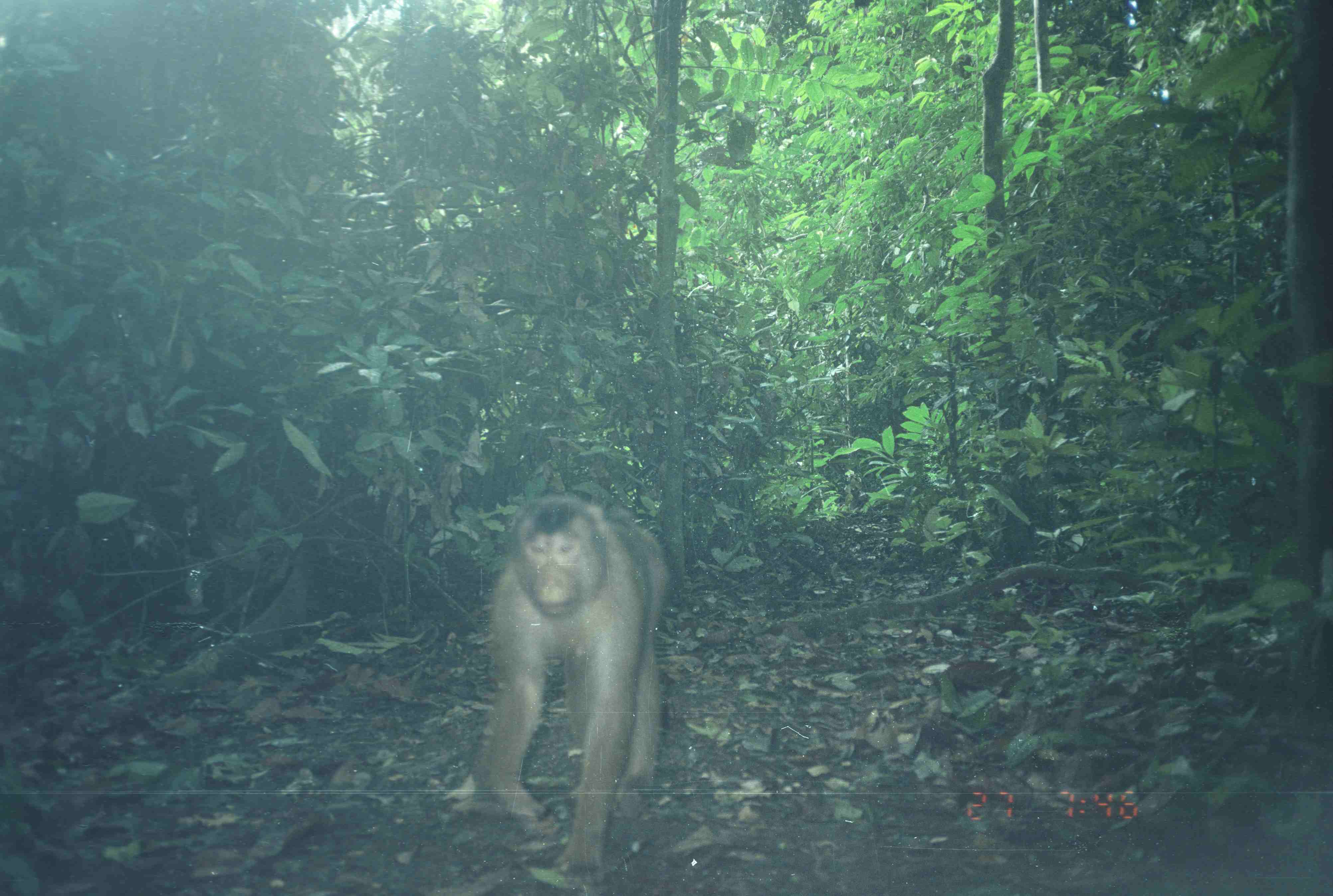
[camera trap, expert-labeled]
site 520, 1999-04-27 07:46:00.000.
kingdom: Animalia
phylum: Chordata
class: Mammalia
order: Primates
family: Cercopithecidae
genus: Macaca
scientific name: Macaca nemestrina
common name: southern pig-tailed macaque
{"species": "Macaca nemestrina (southern pig-tailed macaque)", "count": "1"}